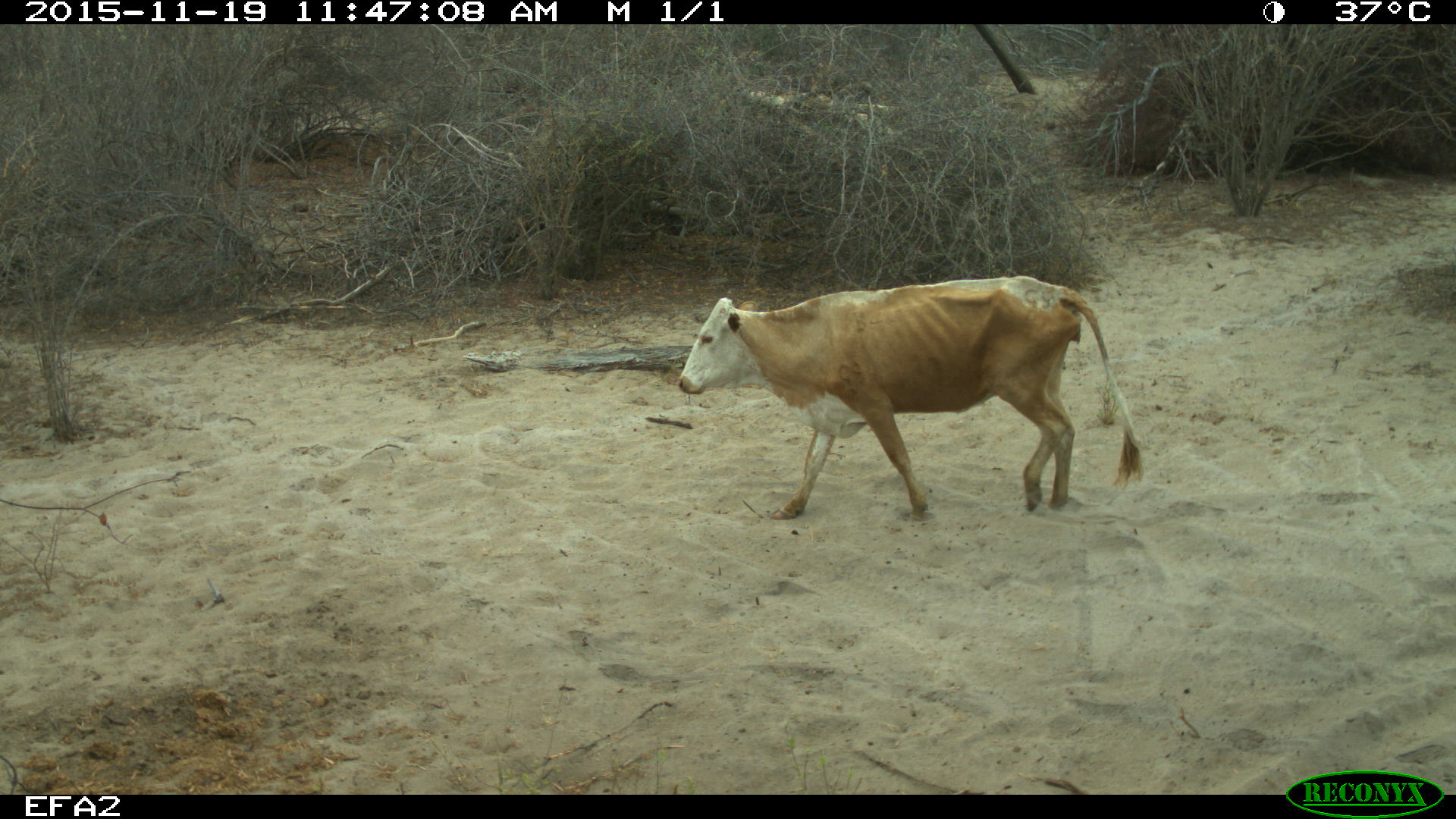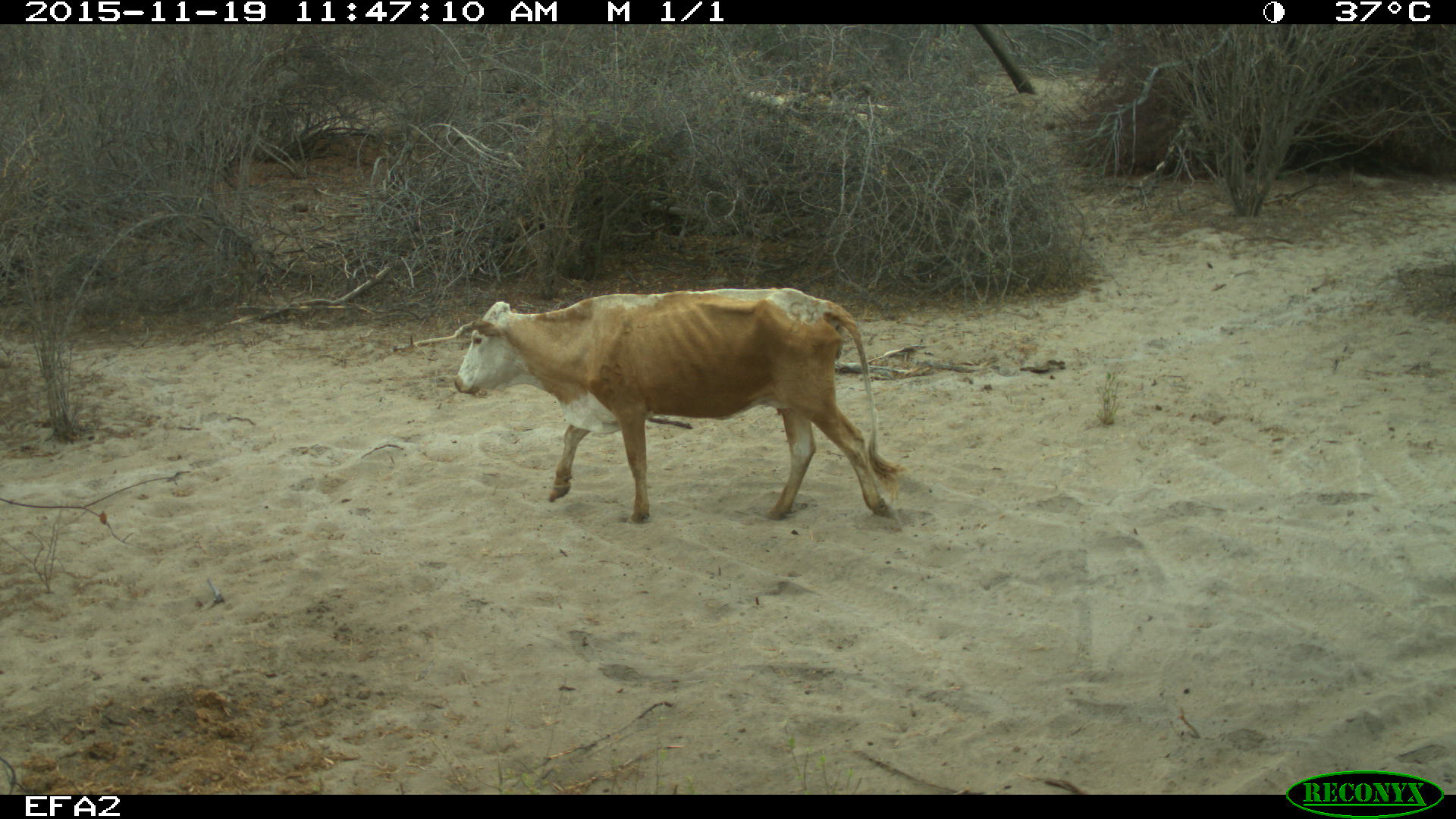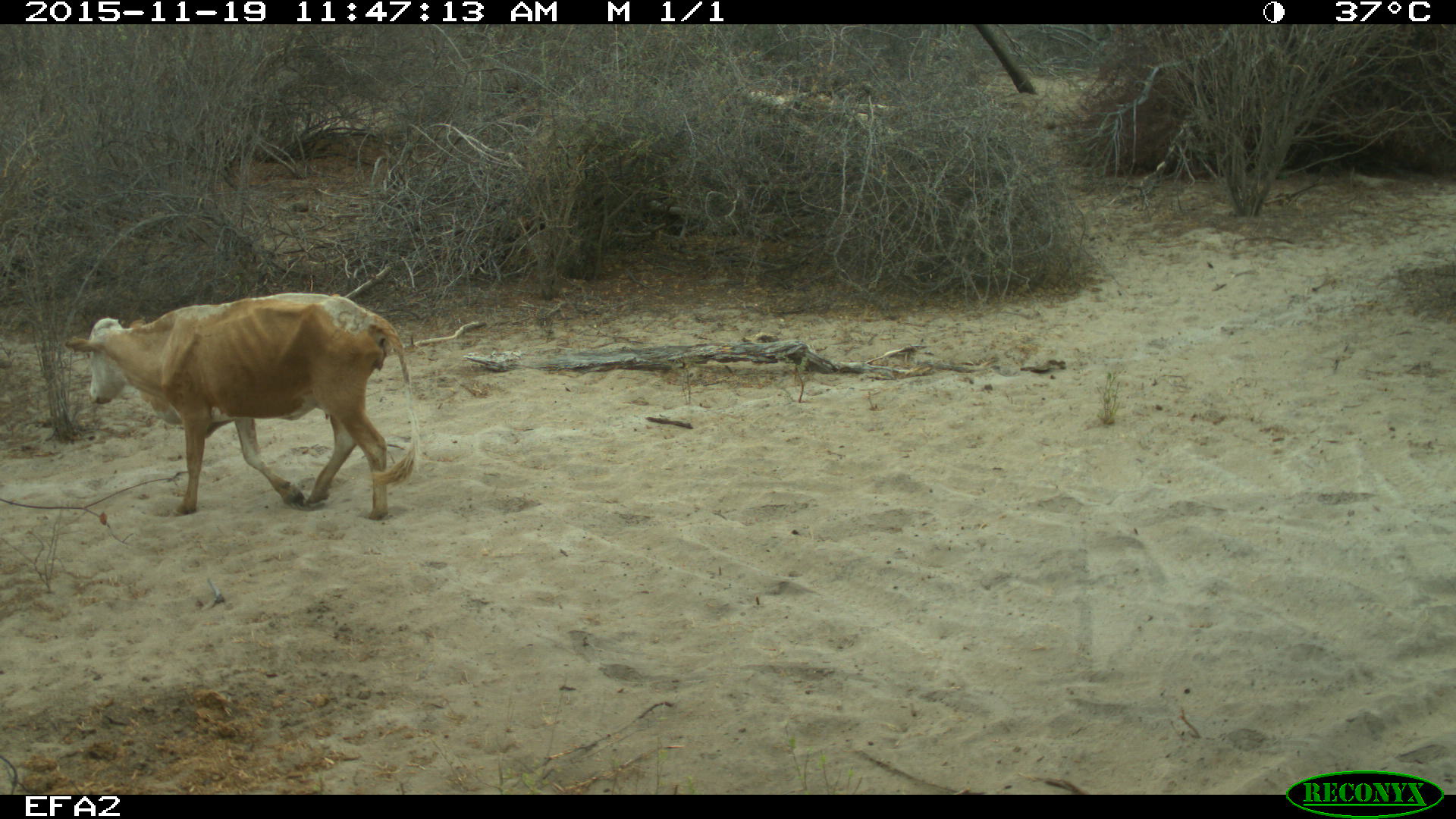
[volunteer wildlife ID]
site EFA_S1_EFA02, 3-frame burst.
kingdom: Animalia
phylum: Chordata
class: Mammalia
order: Artiodactyla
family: Bovidae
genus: Bos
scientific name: Bos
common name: cattle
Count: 1.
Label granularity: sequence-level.